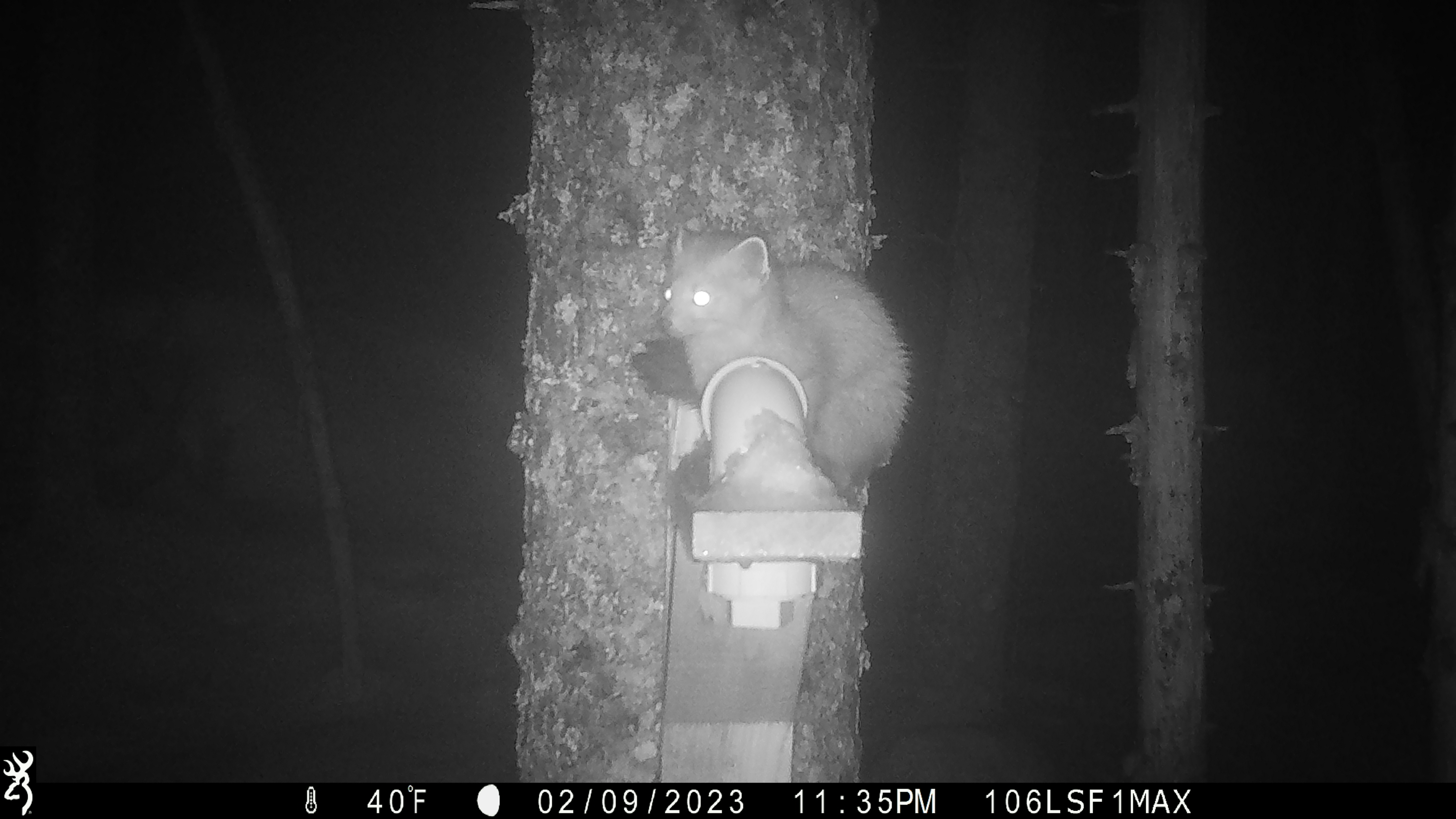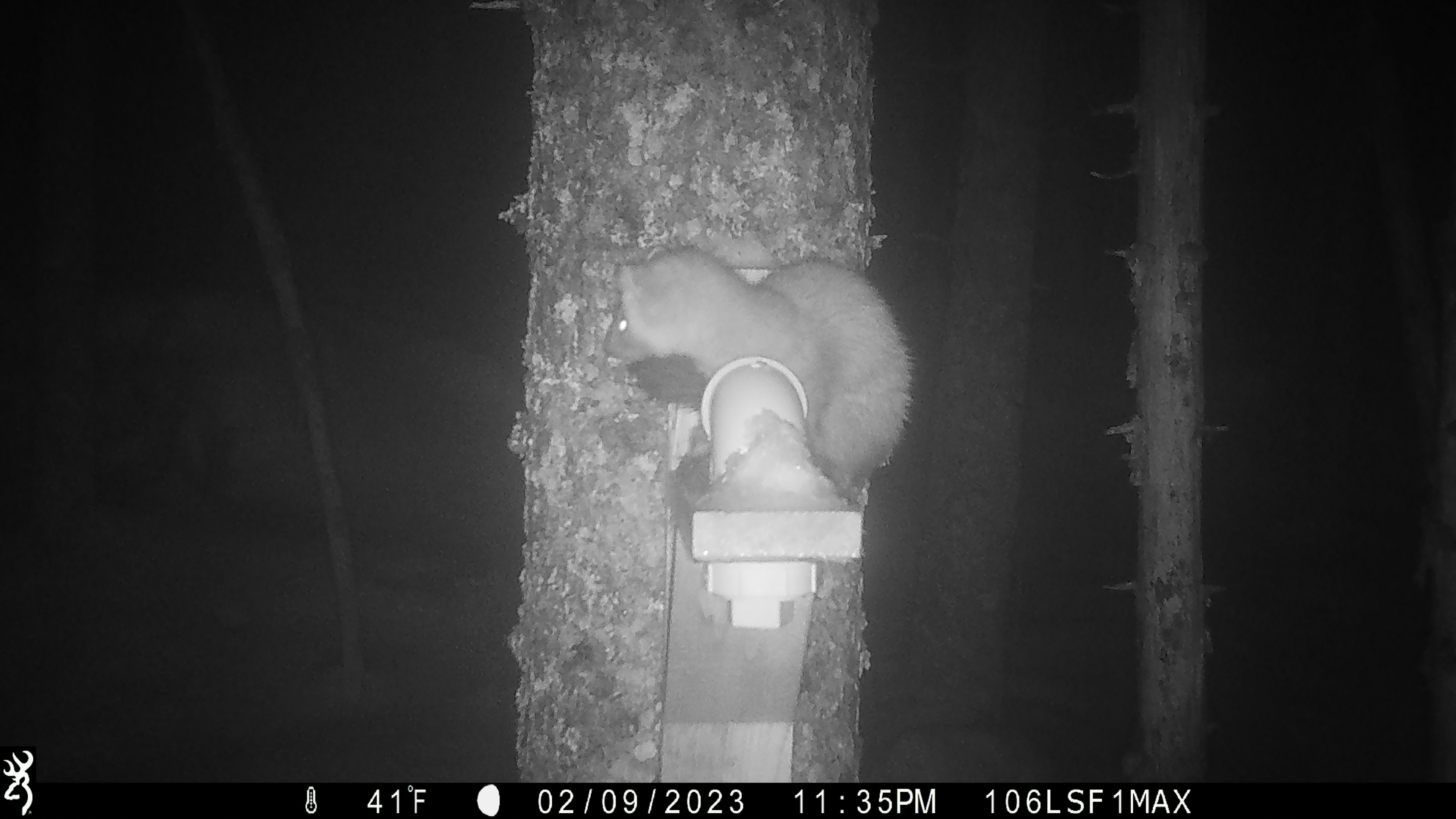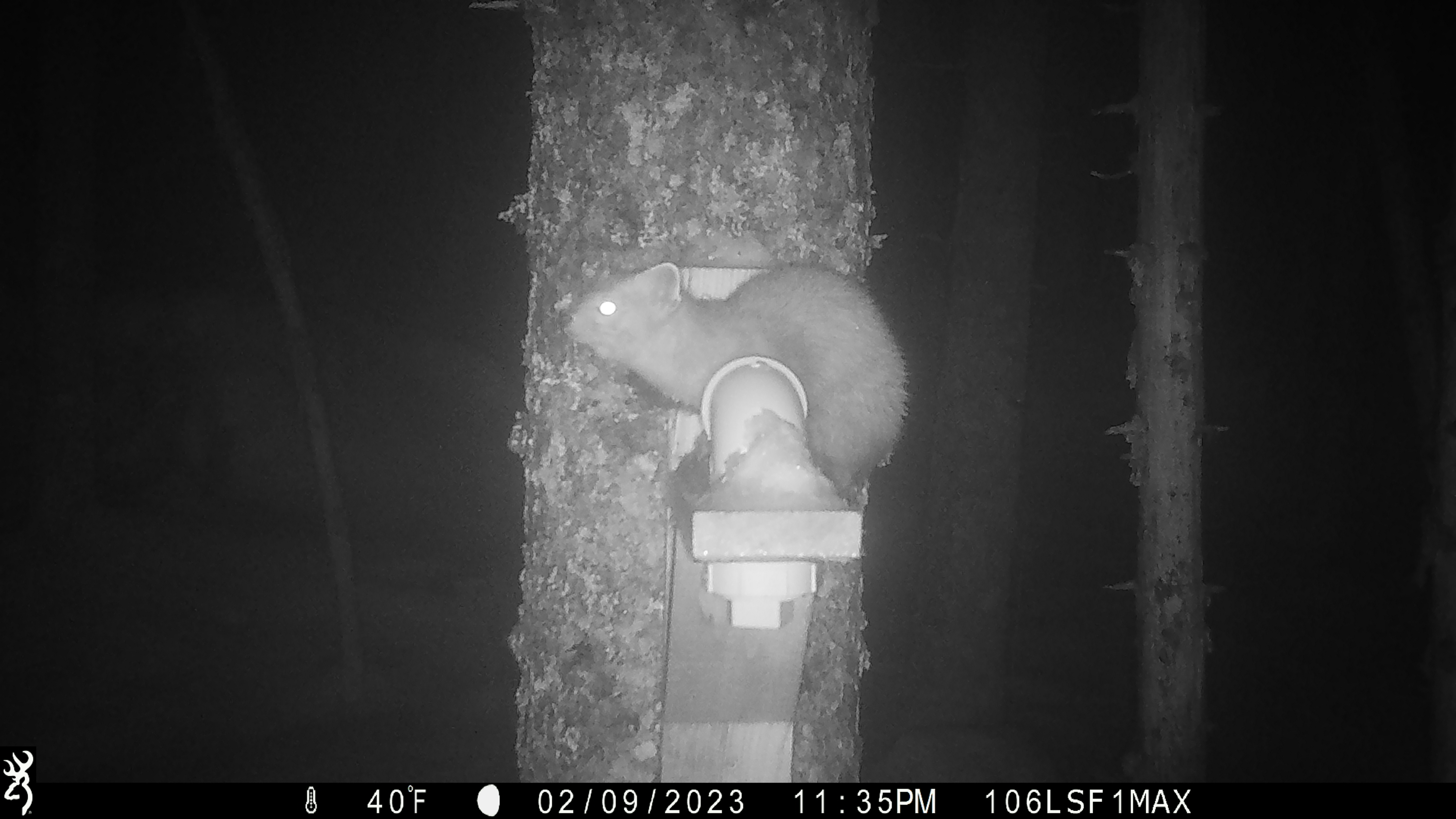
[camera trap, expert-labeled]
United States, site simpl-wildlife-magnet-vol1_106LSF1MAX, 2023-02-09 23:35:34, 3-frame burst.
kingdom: Animalia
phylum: Chordata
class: Mammalia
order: Carnivora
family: Mustelidae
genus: Martes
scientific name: Martes americana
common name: american marten